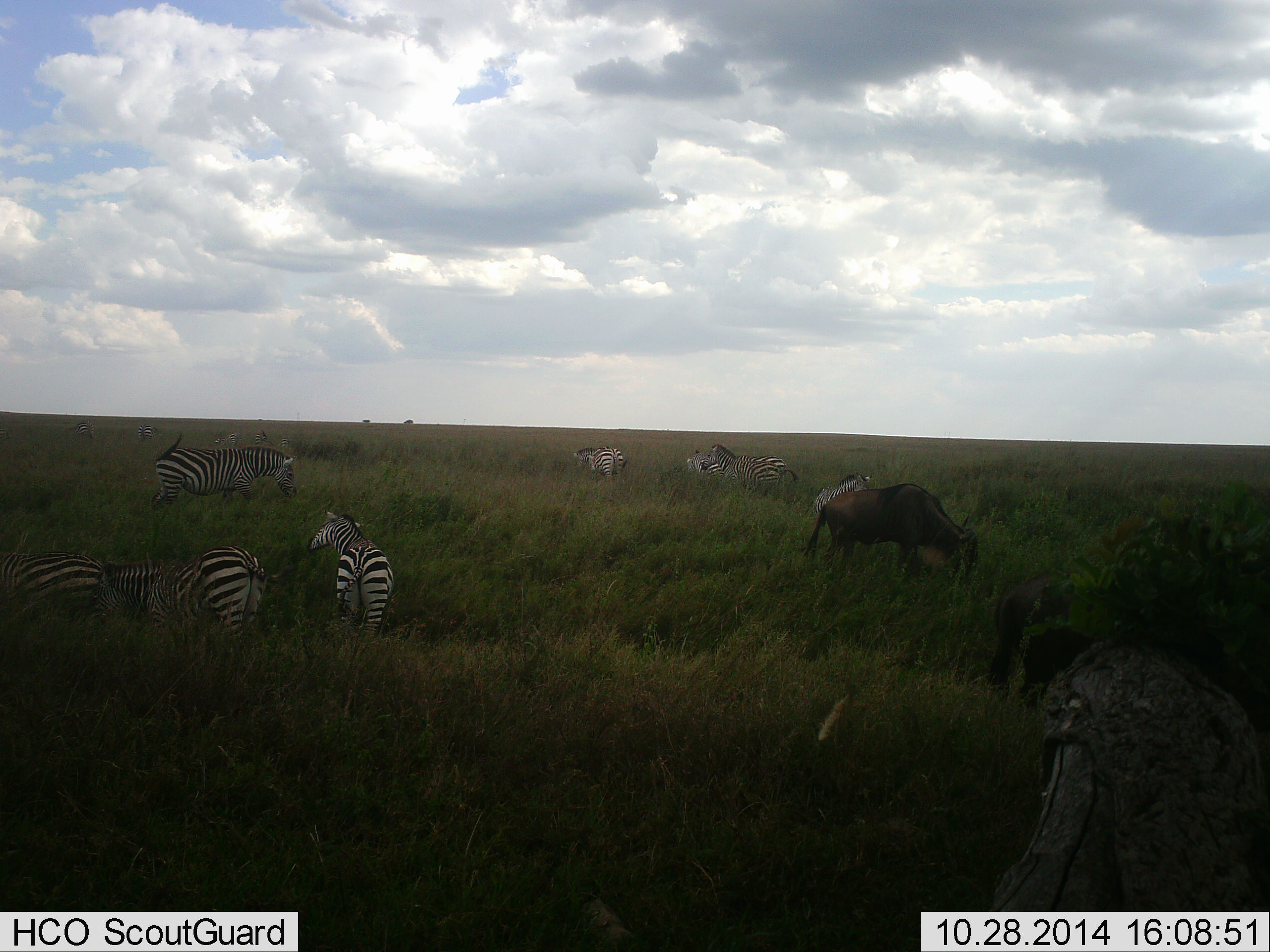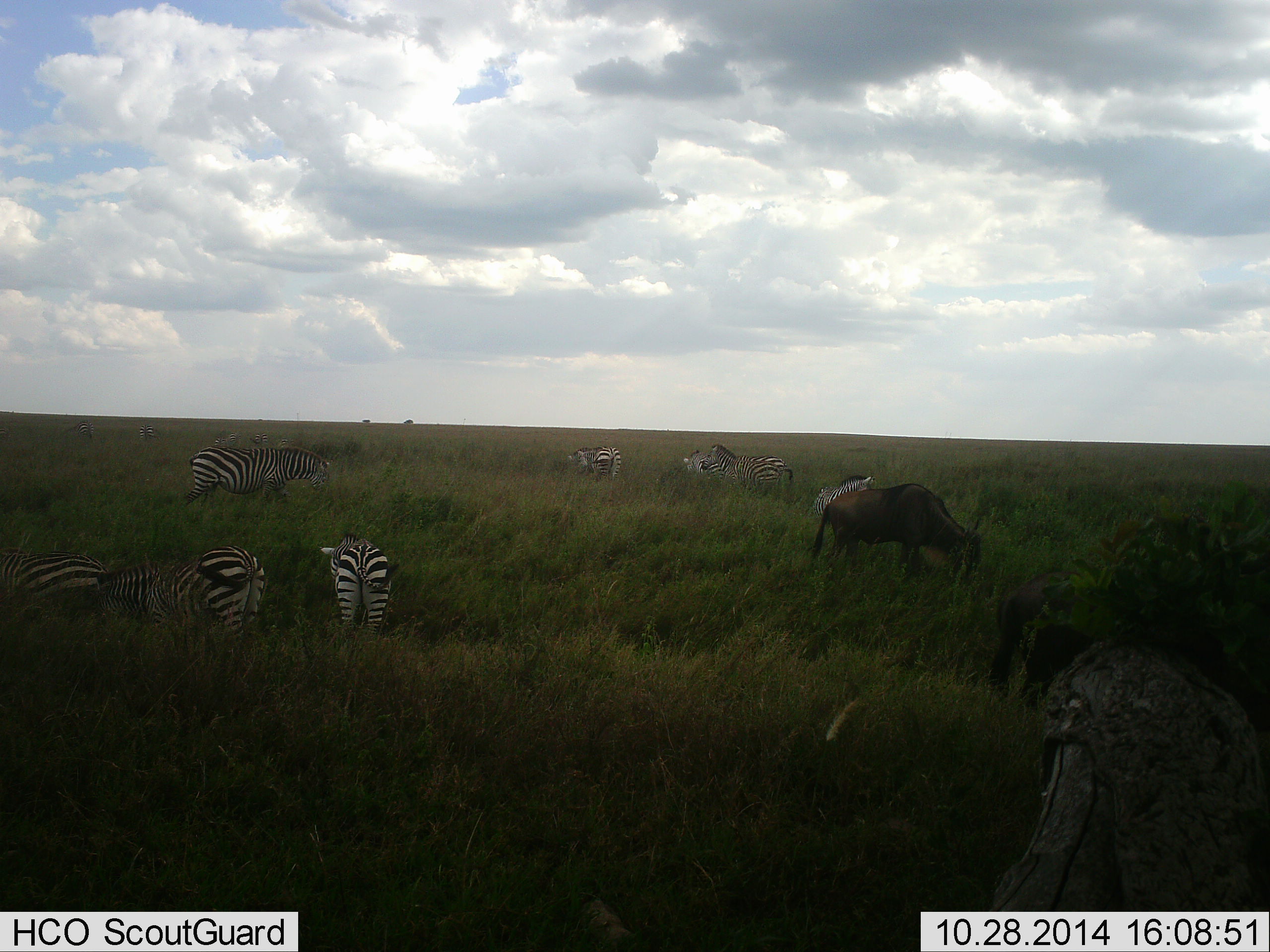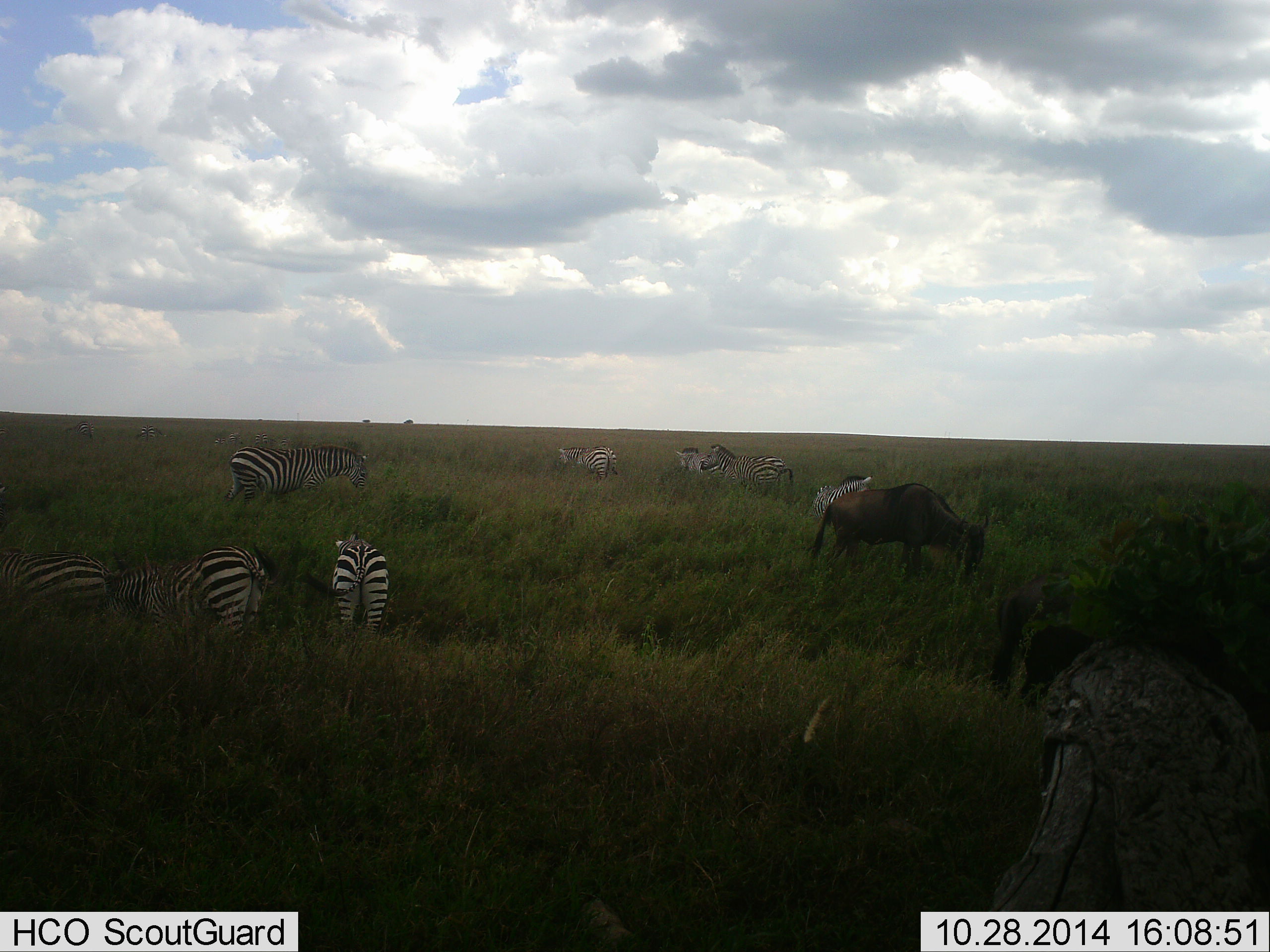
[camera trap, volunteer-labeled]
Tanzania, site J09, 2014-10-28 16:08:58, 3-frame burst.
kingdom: Animalia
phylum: Chordata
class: Mammalia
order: Artiodactyla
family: Bovidae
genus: Connochaetes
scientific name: Connochaetes taurinus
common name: blue wildebeest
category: wildebeest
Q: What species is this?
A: Wildebeest (blue wildebeest) (Connochaetes taurinus).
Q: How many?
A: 2.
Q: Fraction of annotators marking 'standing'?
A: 10%.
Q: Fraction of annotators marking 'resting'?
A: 0%.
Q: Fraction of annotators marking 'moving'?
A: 0%.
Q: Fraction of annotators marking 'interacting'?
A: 0%.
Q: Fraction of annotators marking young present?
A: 0%.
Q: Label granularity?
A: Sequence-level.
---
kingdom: Animalia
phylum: Chordata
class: Mammalia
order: Perissodactyla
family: Equidae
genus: Equus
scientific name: Equus quagga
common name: plains zebra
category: zebra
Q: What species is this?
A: Zebra (plains zebra) (Equus quagga).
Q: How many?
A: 8.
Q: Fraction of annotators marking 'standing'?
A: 55%.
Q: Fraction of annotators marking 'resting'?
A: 0%.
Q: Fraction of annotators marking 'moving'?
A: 27%.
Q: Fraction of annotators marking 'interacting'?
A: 0%.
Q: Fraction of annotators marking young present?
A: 0%.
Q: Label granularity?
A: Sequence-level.